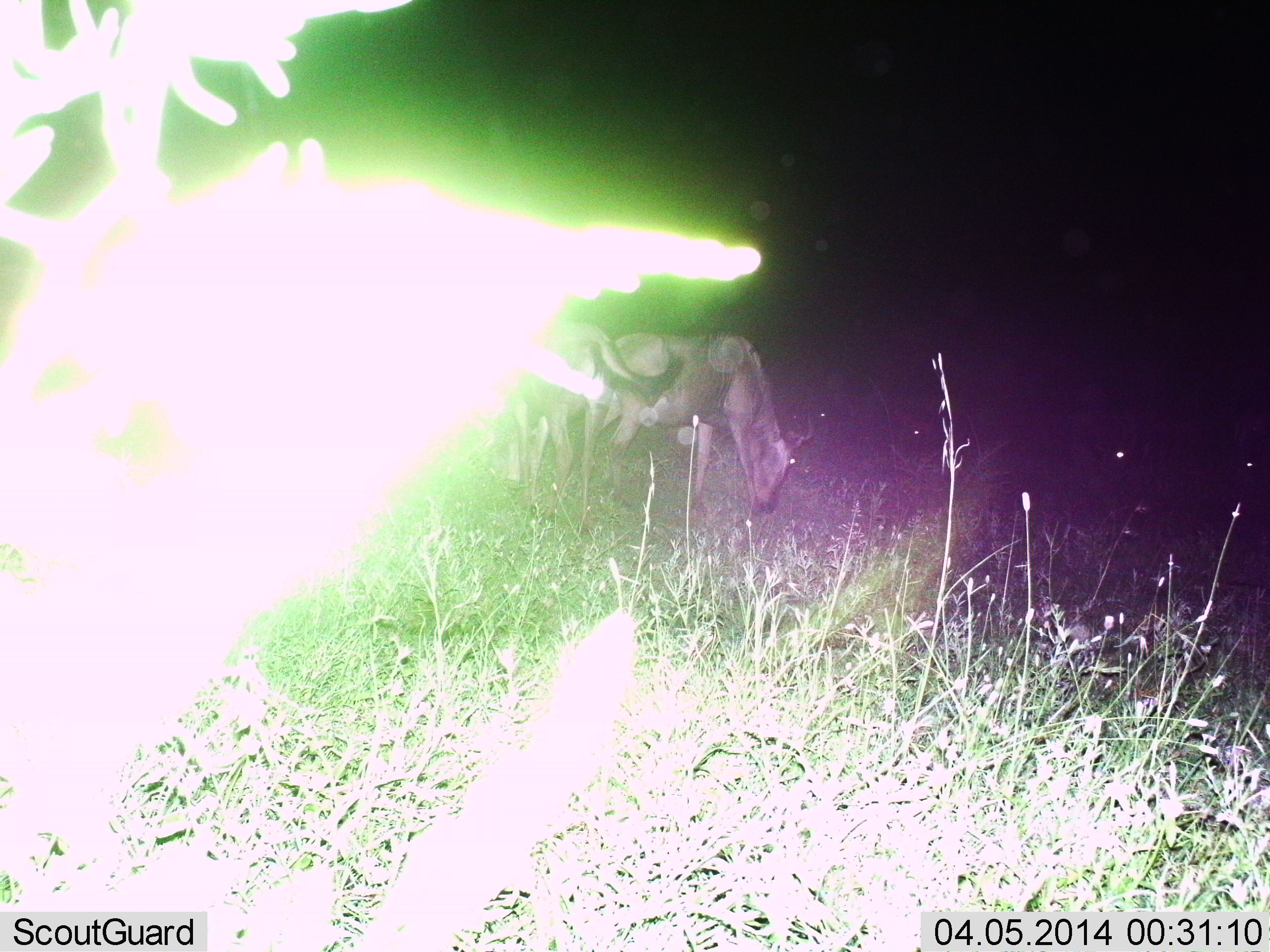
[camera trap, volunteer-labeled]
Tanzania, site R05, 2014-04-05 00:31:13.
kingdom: Animalia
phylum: Chordata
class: Mammalia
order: Artiodactyla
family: Bovidae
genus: Connochaetes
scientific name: Connochaetes taurinus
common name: blue wildebeest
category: wildebeest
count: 2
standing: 50%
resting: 10%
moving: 10%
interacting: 0%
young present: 0%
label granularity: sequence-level